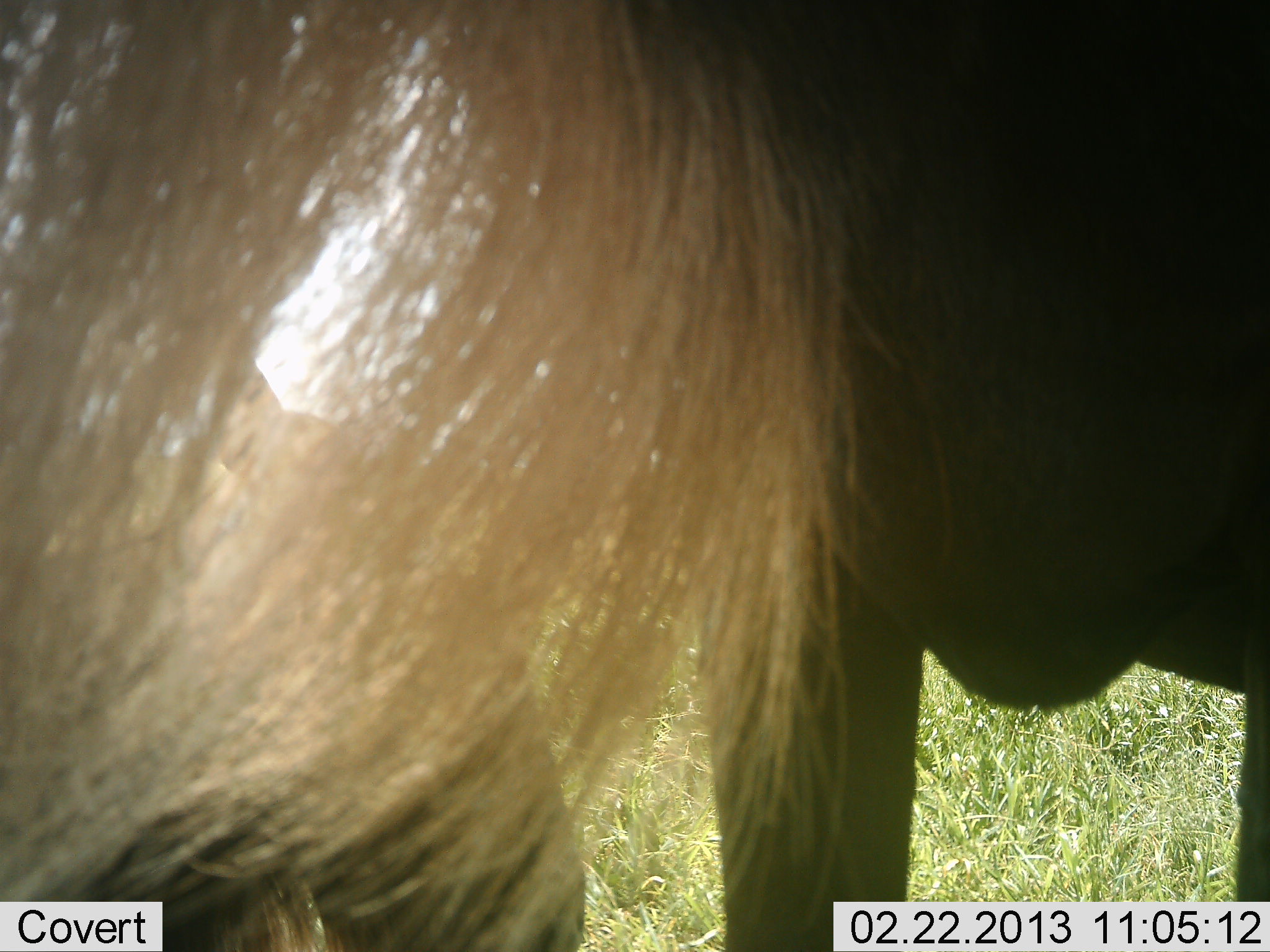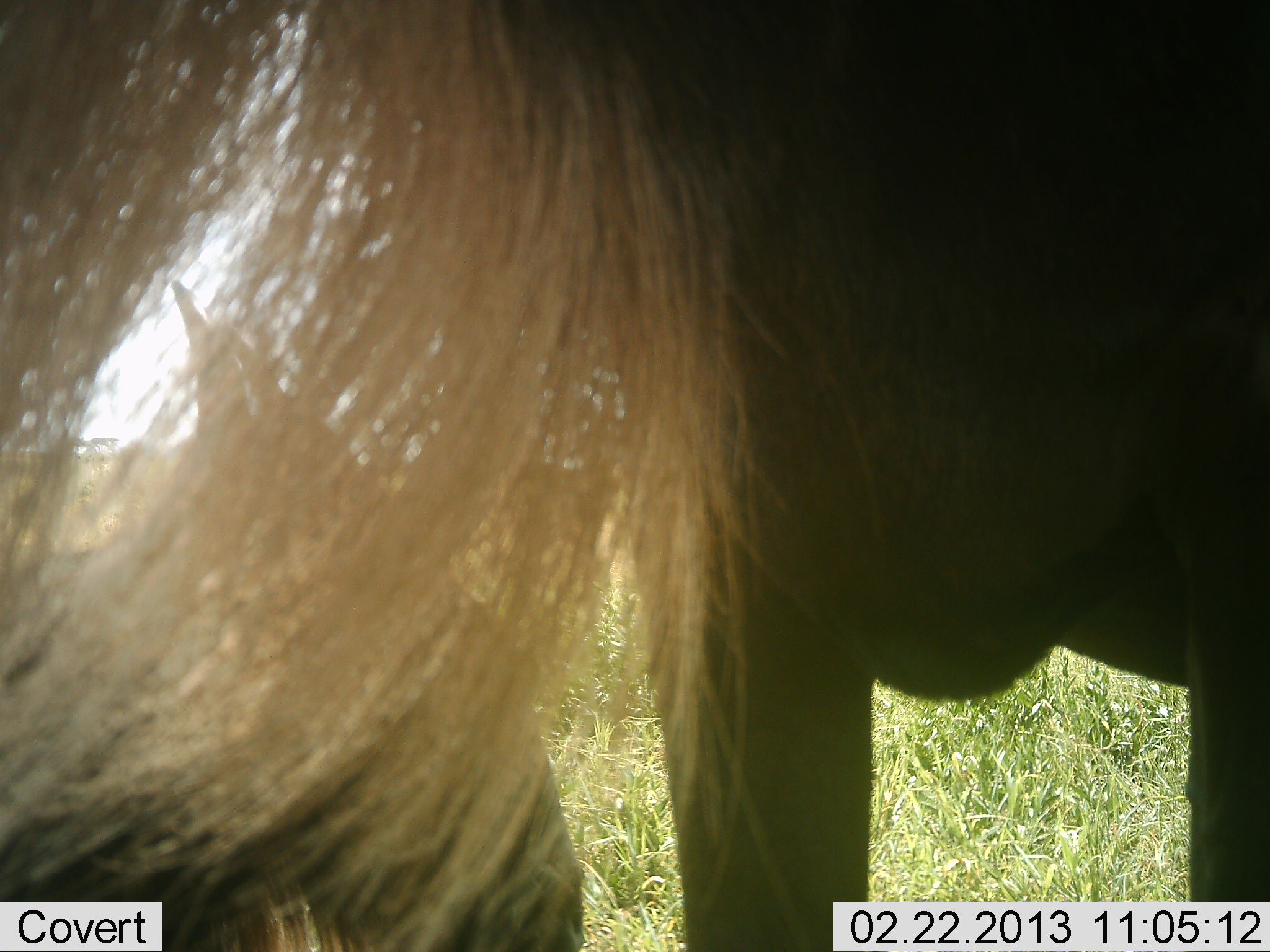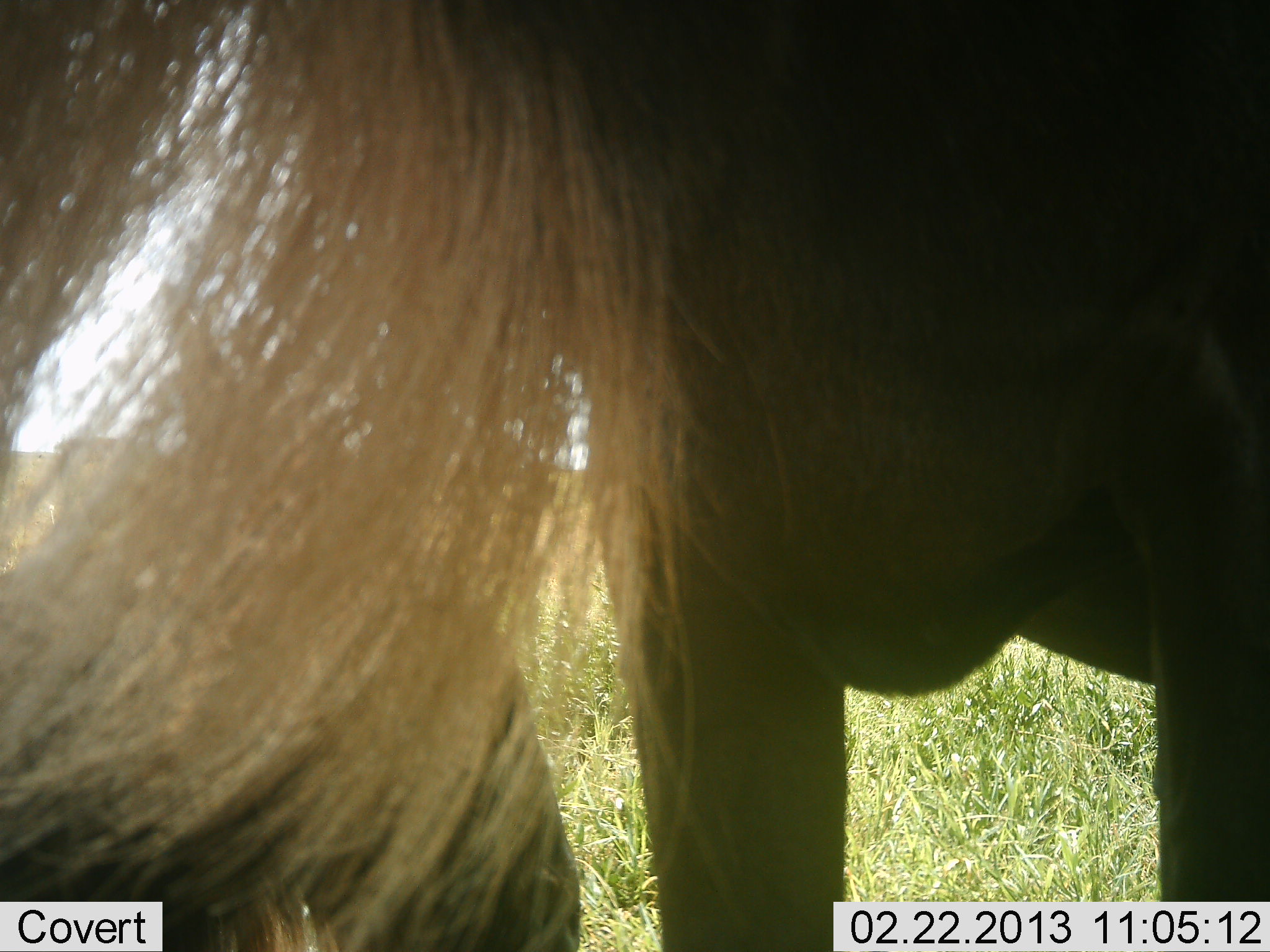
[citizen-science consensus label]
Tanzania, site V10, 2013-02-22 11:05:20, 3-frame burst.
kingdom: Animalia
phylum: Chordata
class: Mammalia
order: Artiodactyla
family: Bovidae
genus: Connochaetes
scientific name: Connochaetes taurinus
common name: blue wildebeest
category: wildebeest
Wildebeest (blue wildebeest) (Connochaetes taurinus), count 2. Behavior (volunteer vote fractions): standing 83%, resting 25%, moving 0%, interacting 8%. Young present (vote fraction): 0%. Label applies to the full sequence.